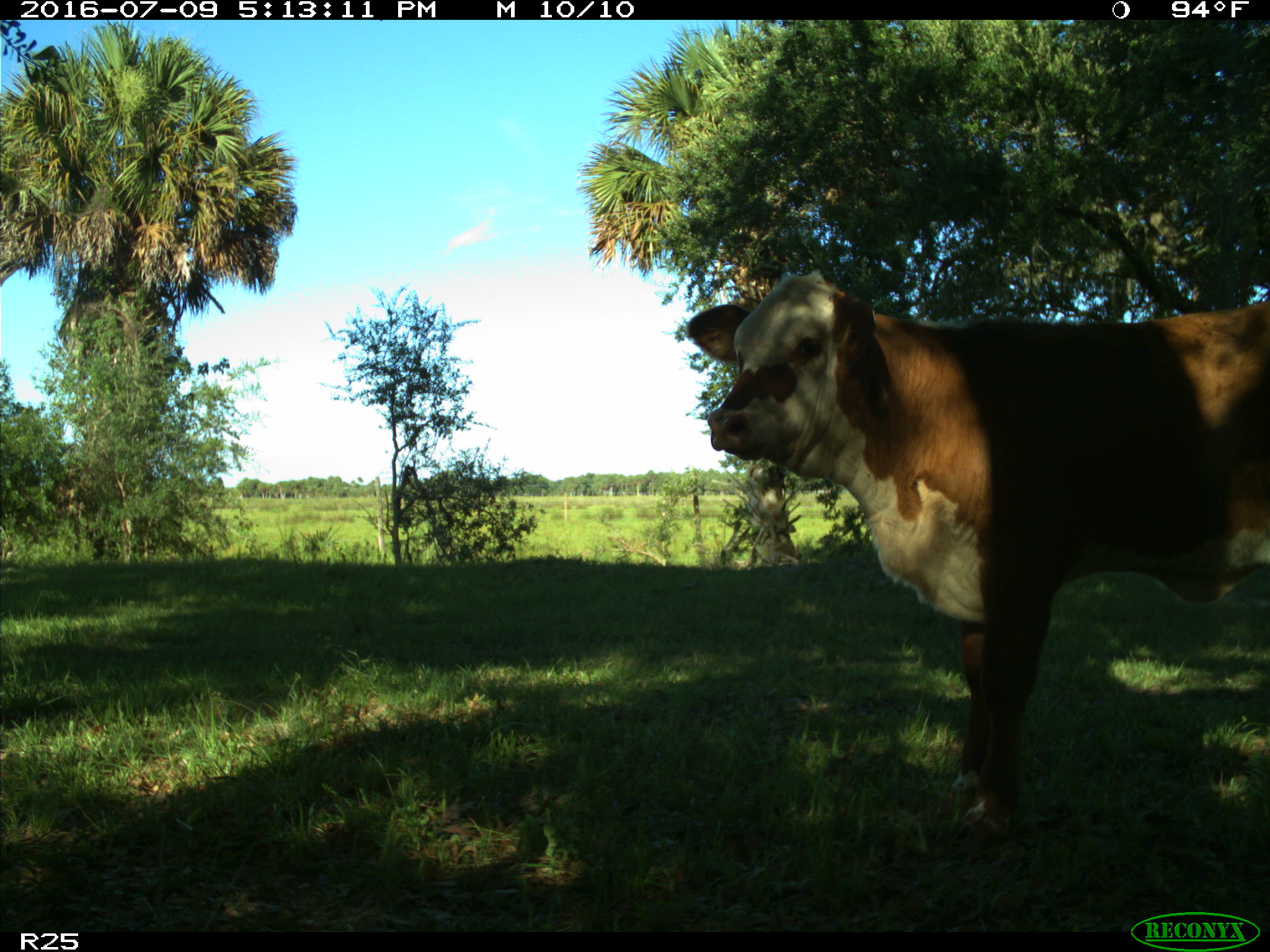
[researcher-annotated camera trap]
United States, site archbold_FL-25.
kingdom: Animalia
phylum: Chordata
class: Mammalia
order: Artiodactyla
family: Bovidae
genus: Bos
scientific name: Bos taurus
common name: domestic cow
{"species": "Bos taurus (domestic cow)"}